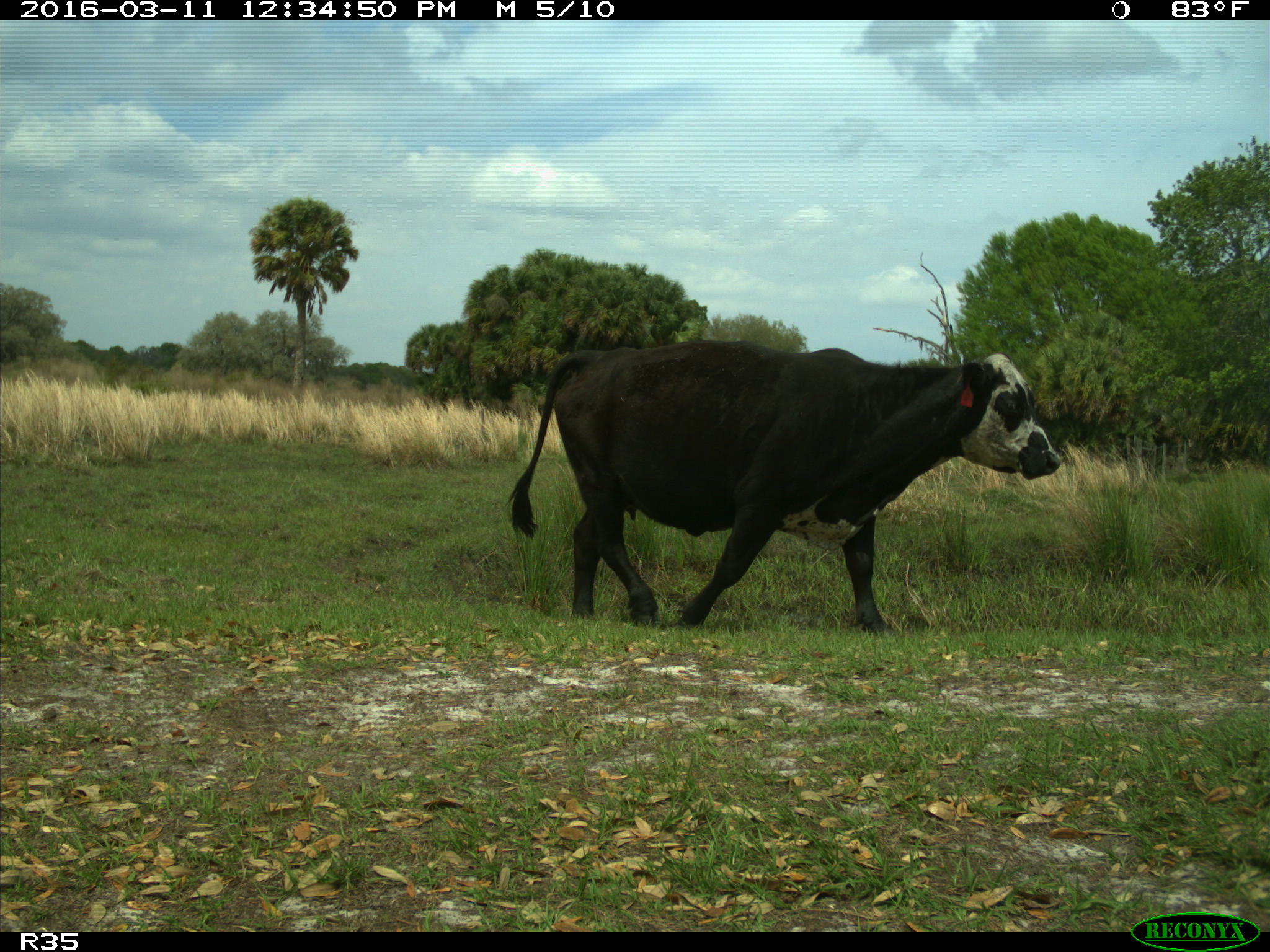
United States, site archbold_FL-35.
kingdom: Animalia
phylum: Chordata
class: Mammalia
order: Artiodactyla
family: Bovidae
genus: Bos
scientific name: Bos taurus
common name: domestic cow